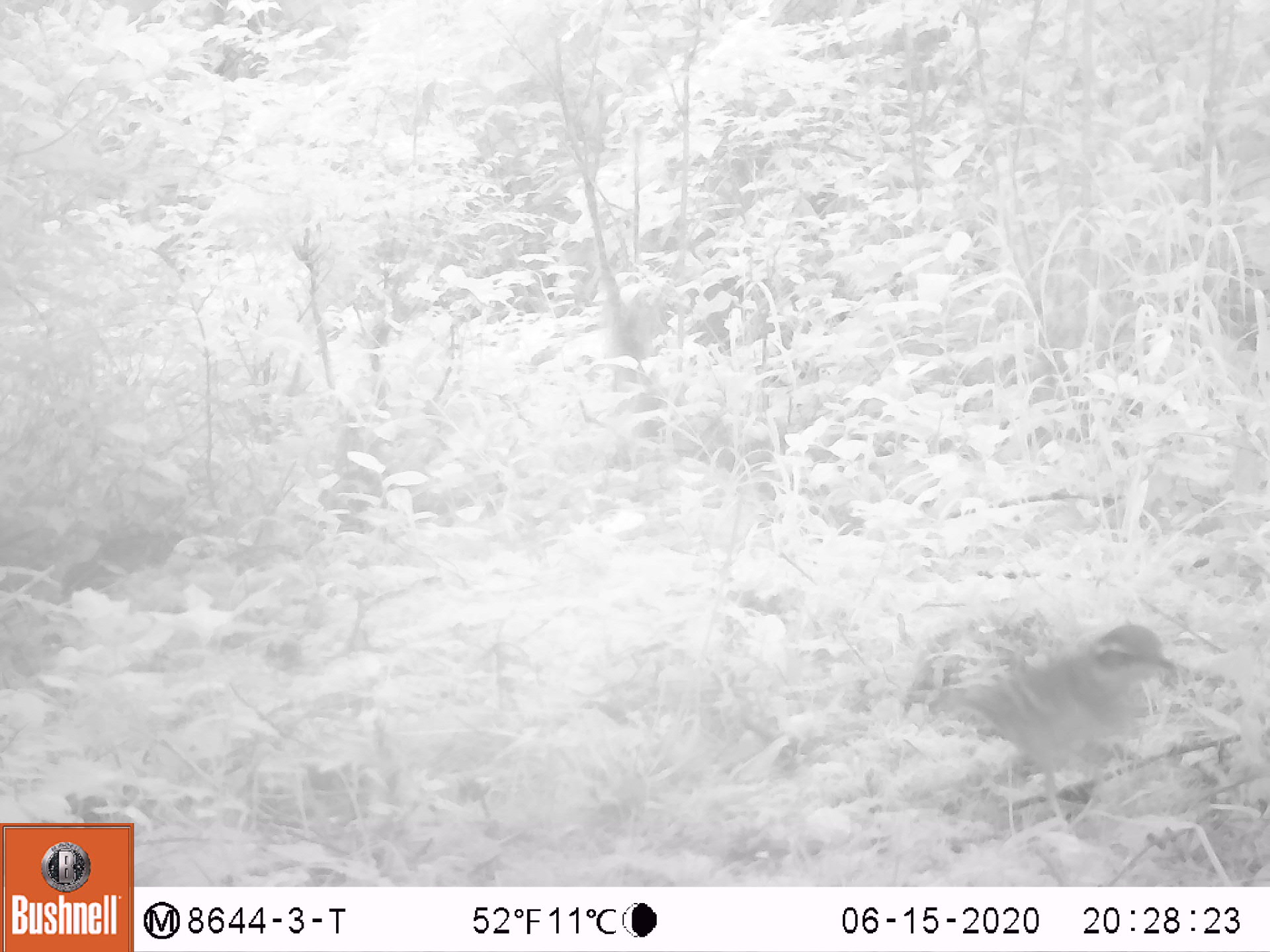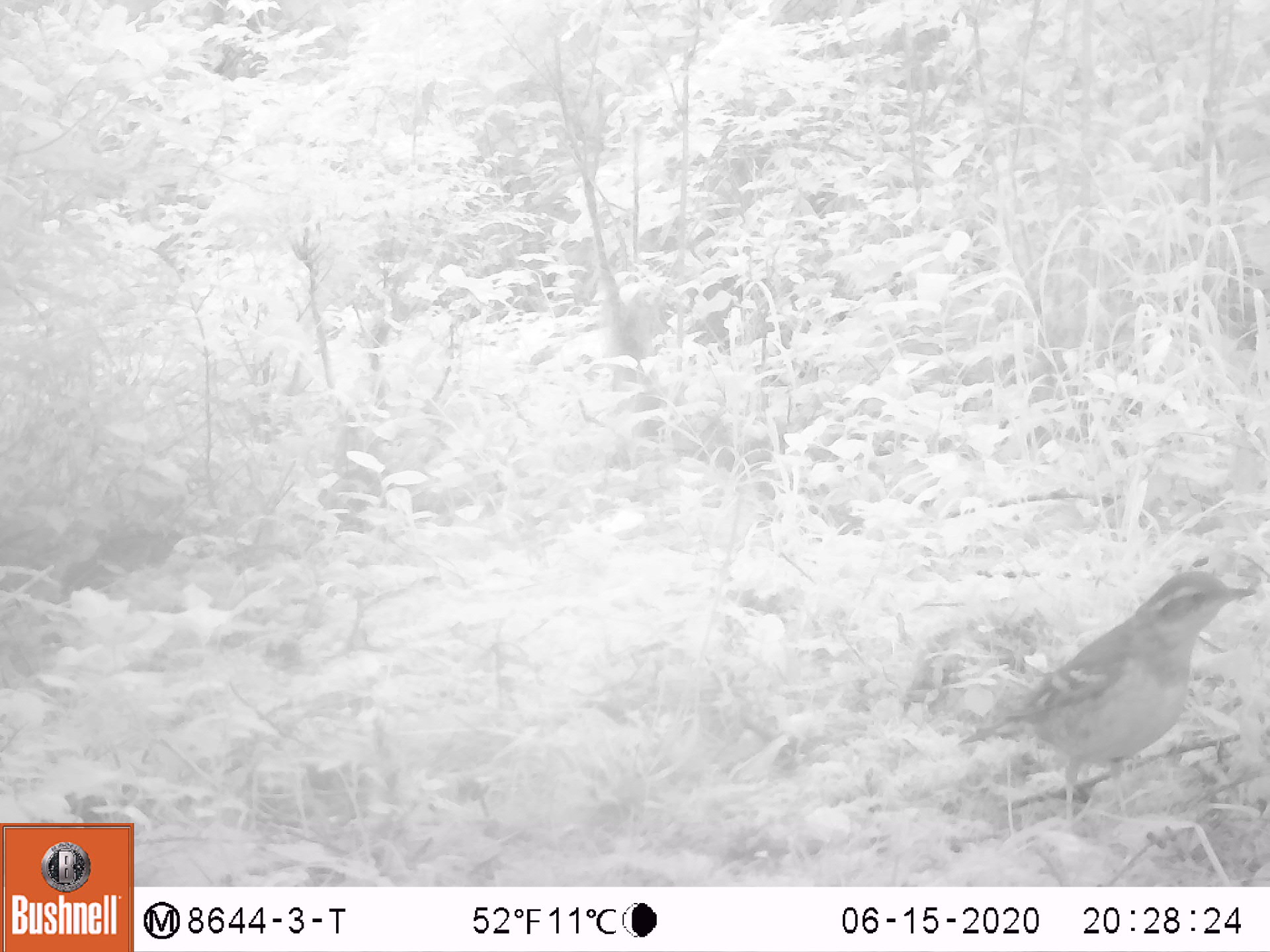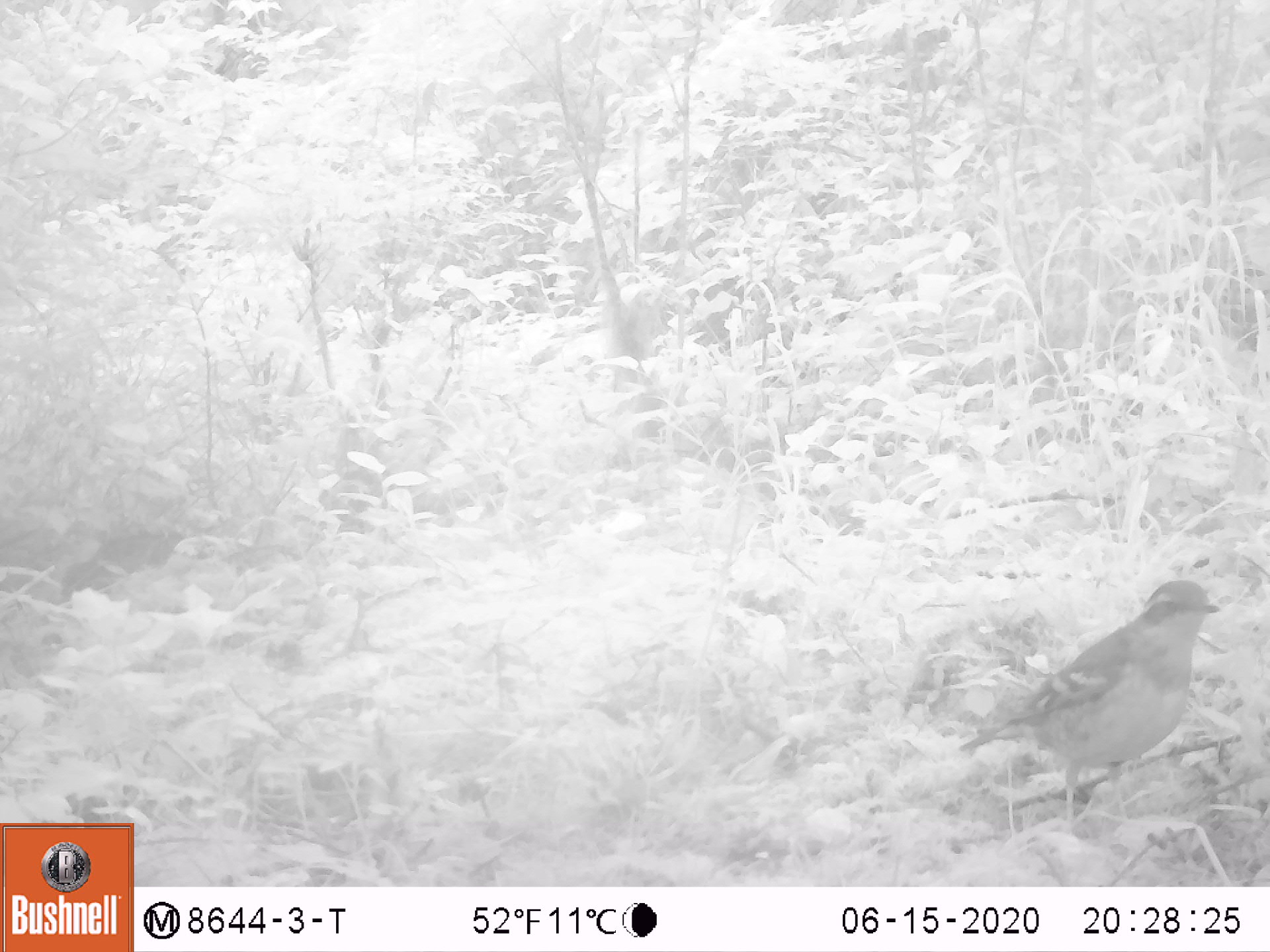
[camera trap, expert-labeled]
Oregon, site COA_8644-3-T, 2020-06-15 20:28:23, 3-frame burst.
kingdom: Animalia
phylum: Chordata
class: Aves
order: Passeriformes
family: Turdidae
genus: Ixoreus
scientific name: Ixoreus naevius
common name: varied thrush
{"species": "varied thrush (Ixoreus naevius)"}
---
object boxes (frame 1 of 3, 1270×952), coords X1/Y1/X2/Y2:
varied thrush: 917/625/1180/811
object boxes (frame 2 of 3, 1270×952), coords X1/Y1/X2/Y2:
varied thrush: 988/570/1247/797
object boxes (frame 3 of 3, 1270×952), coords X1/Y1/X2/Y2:
varied thrush: 955/579/1223/828